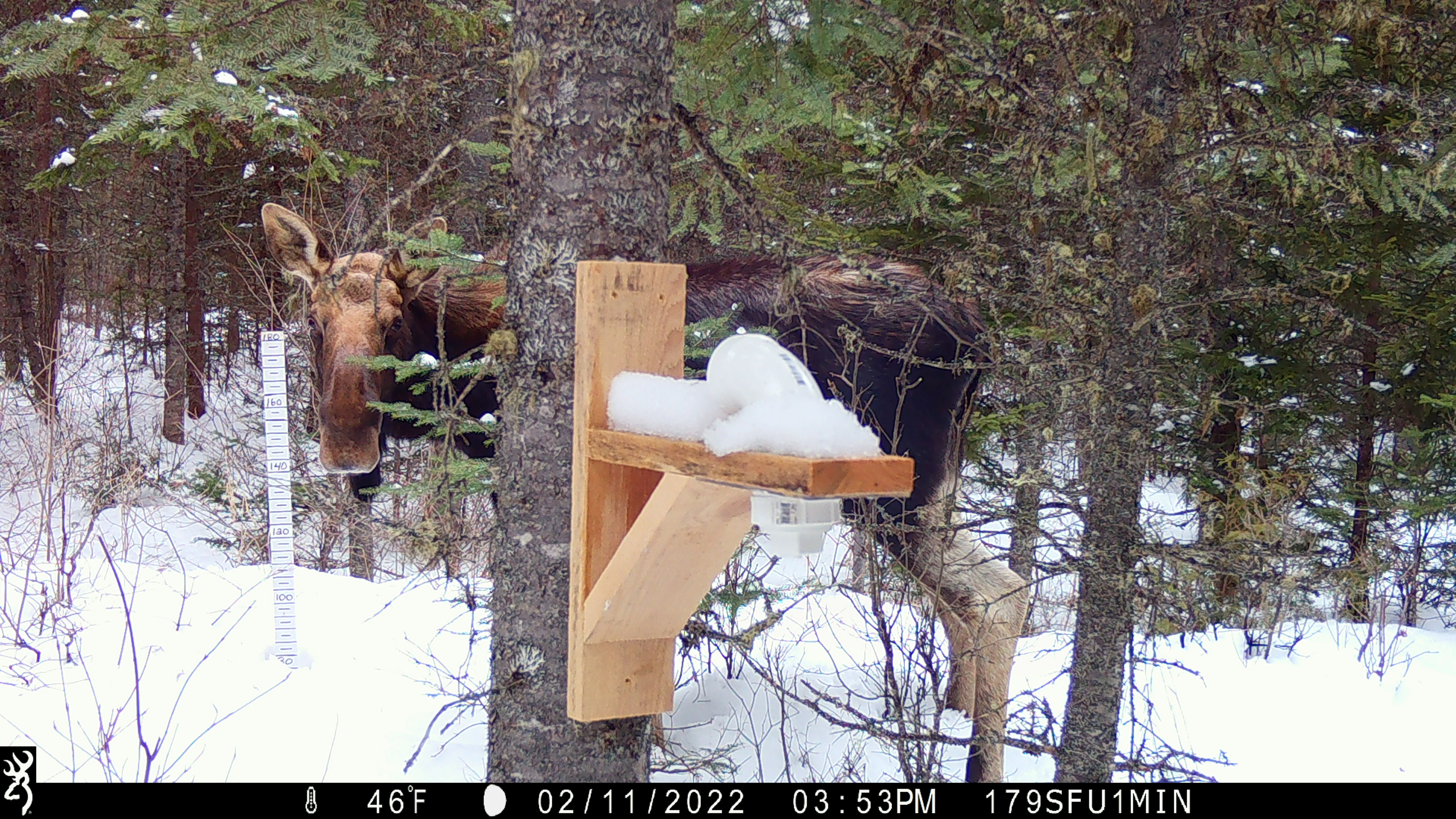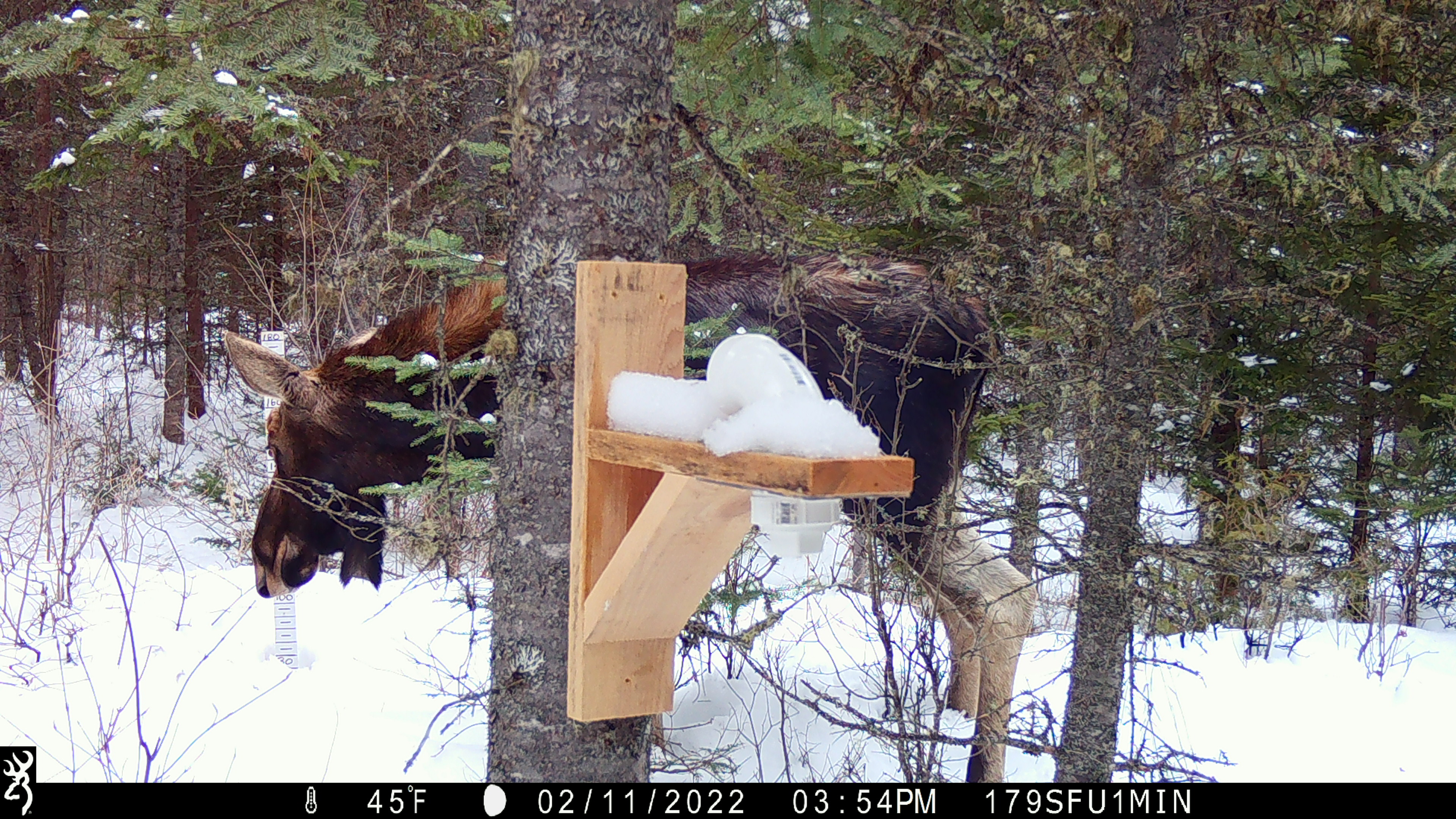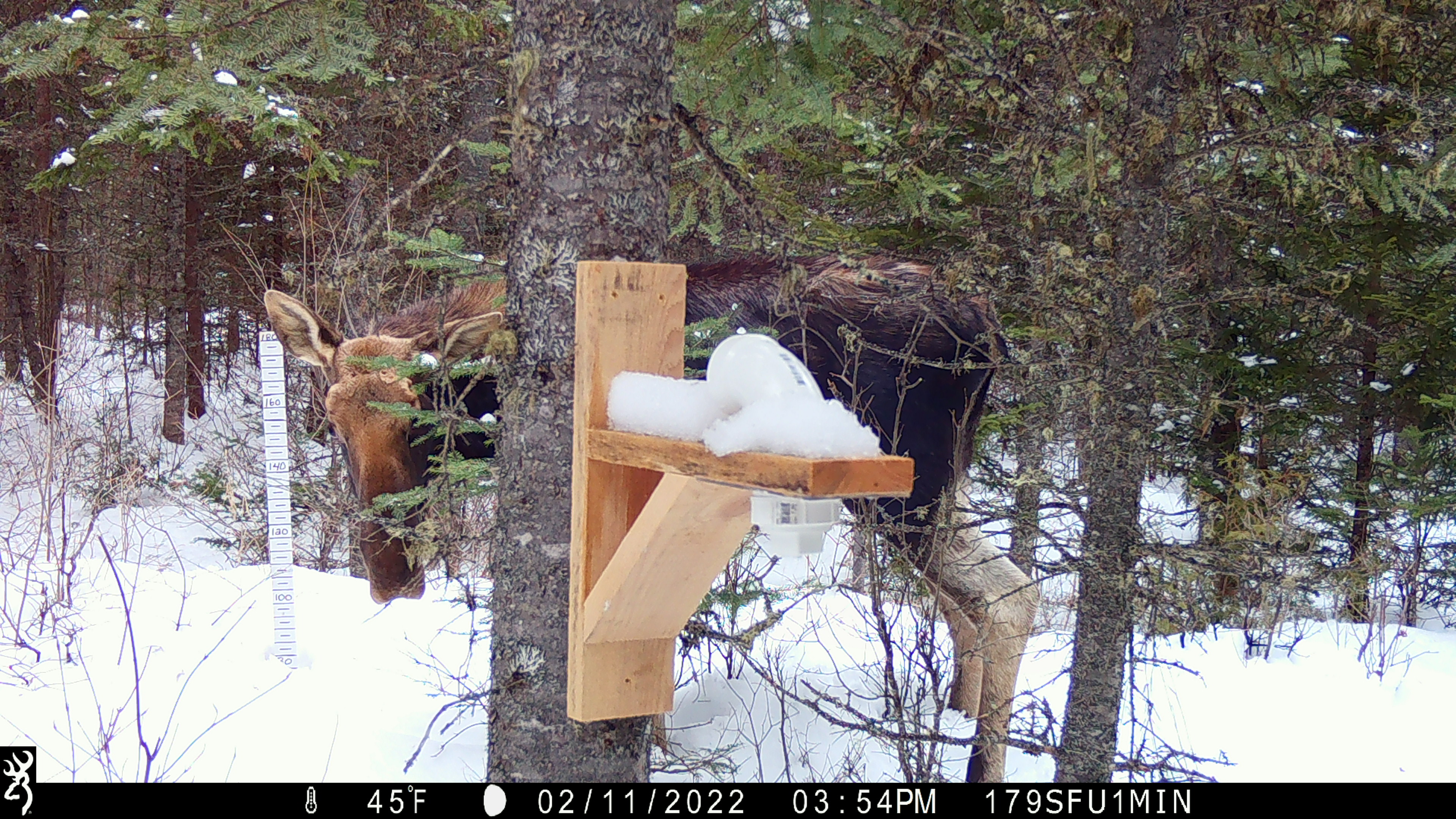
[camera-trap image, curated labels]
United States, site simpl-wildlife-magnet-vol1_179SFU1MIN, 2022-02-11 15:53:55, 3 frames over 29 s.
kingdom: Animalia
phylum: Chordata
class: Mammalia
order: Artiodactyla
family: Cervidae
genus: Alces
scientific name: Alces alces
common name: moose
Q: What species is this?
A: Moose (Alces alces).